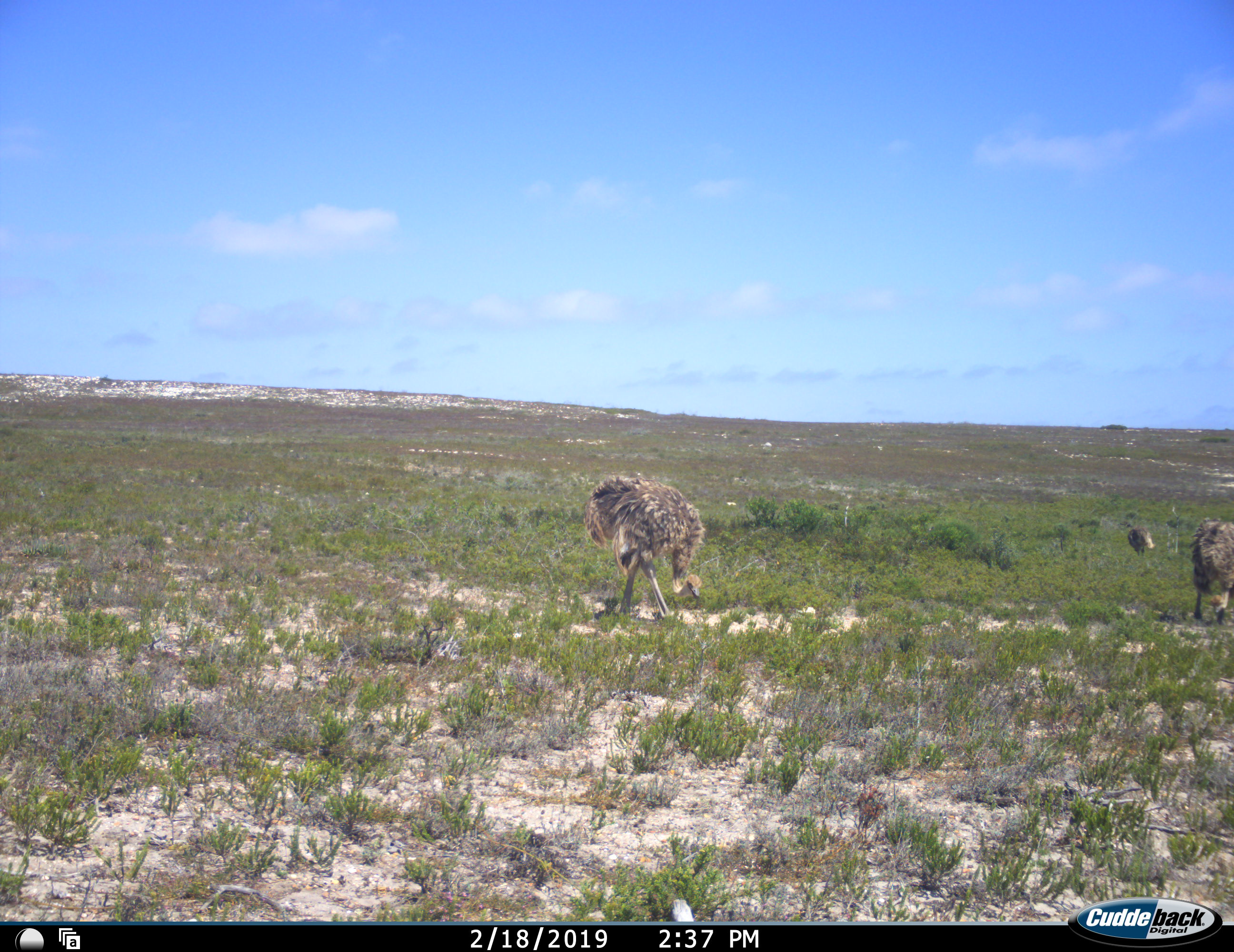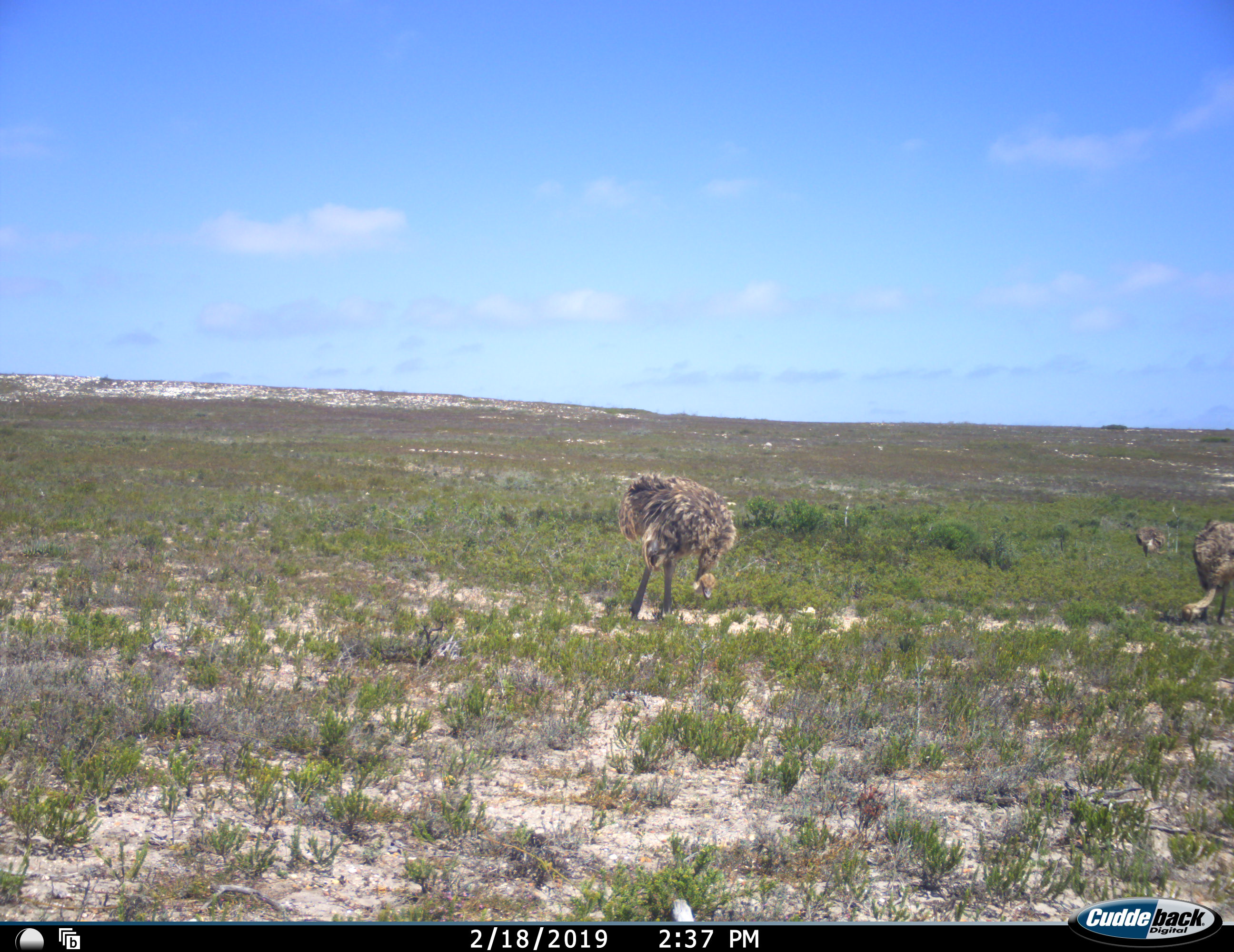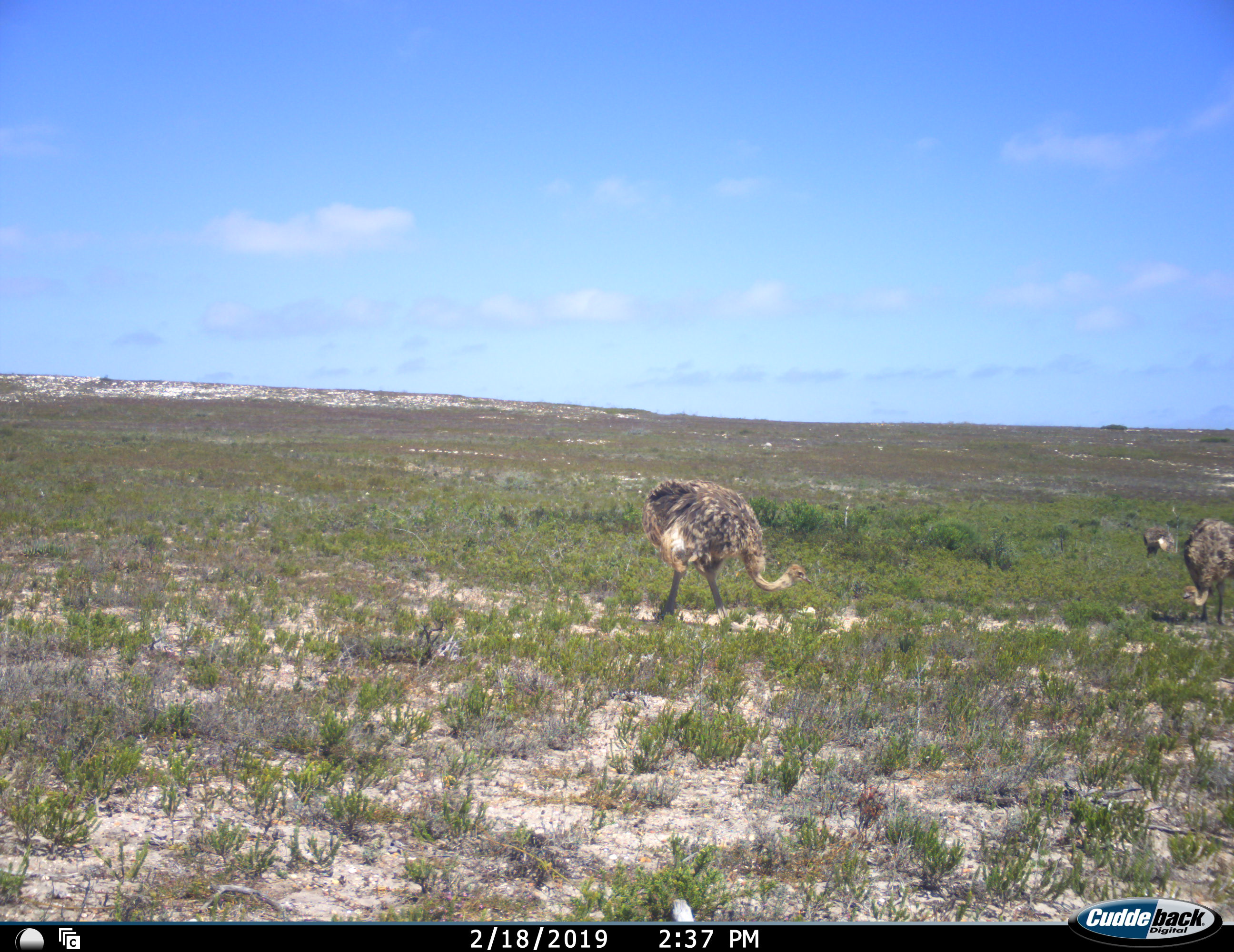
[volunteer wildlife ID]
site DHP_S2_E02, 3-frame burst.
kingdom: Animalia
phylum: Chordata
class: Aves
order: Struthioniformes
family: Struthionidae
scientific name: Struthionidae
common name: ostrich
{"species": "ostrich (Struthionidae)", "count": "3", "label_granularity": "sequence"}